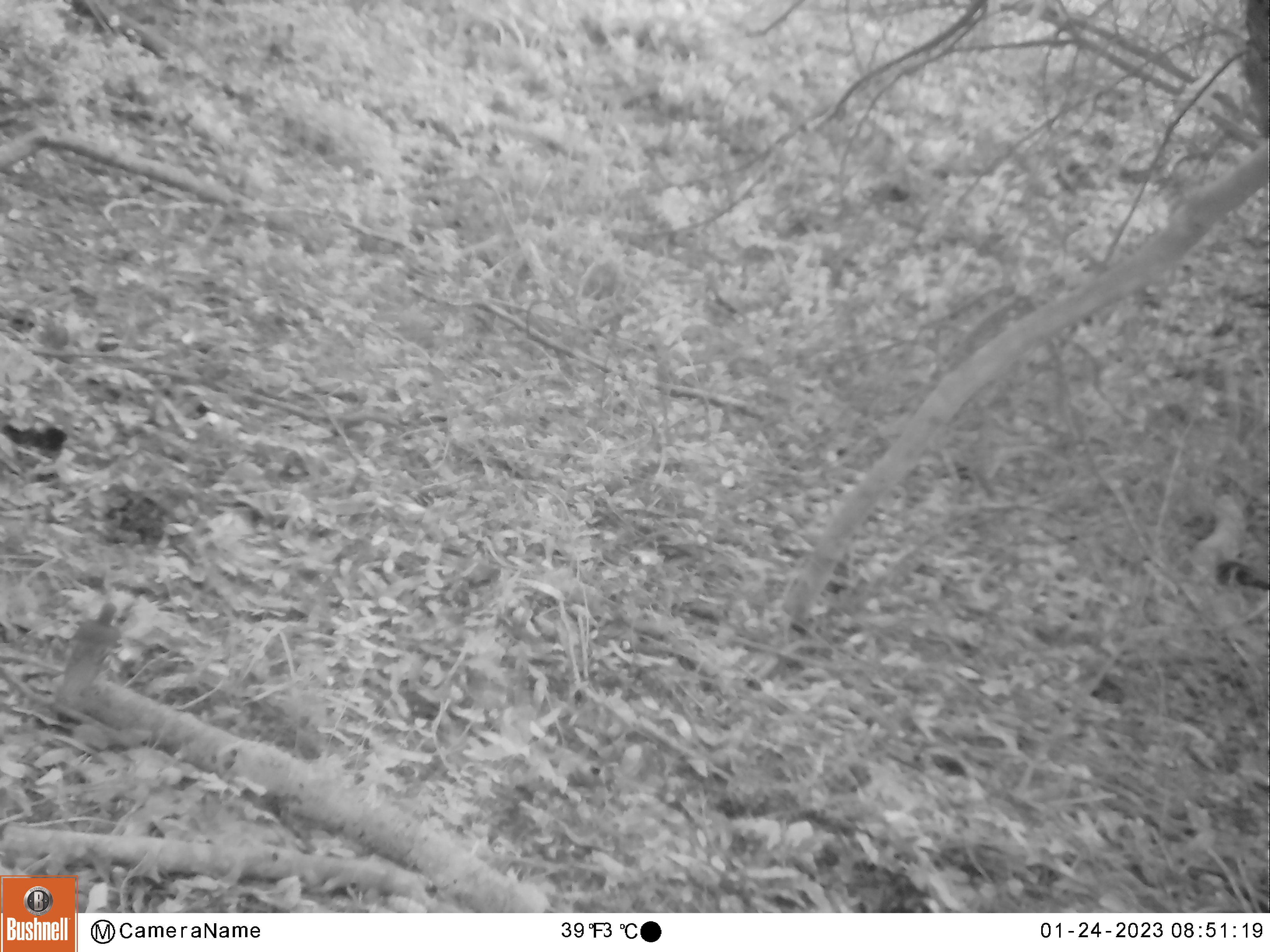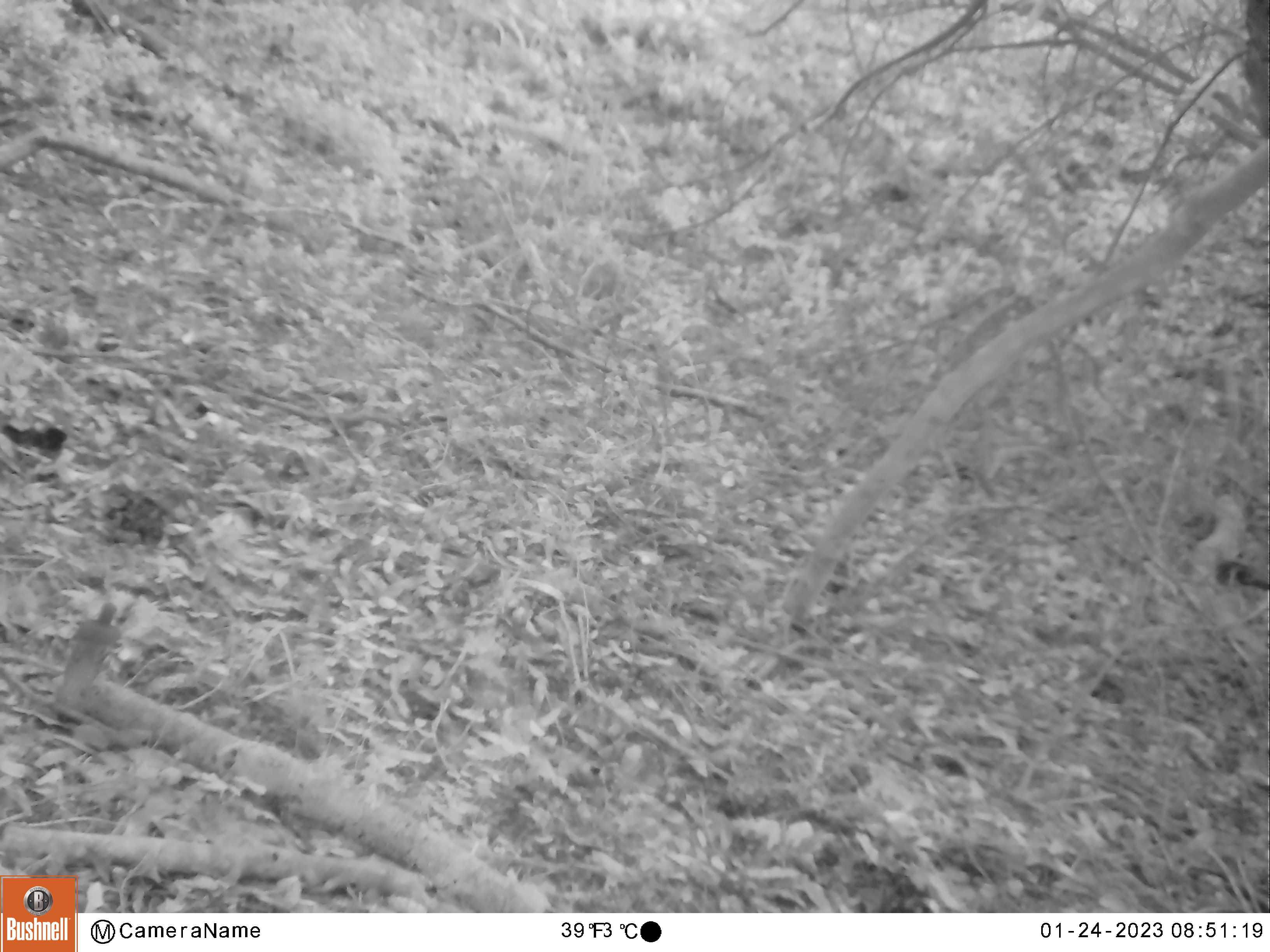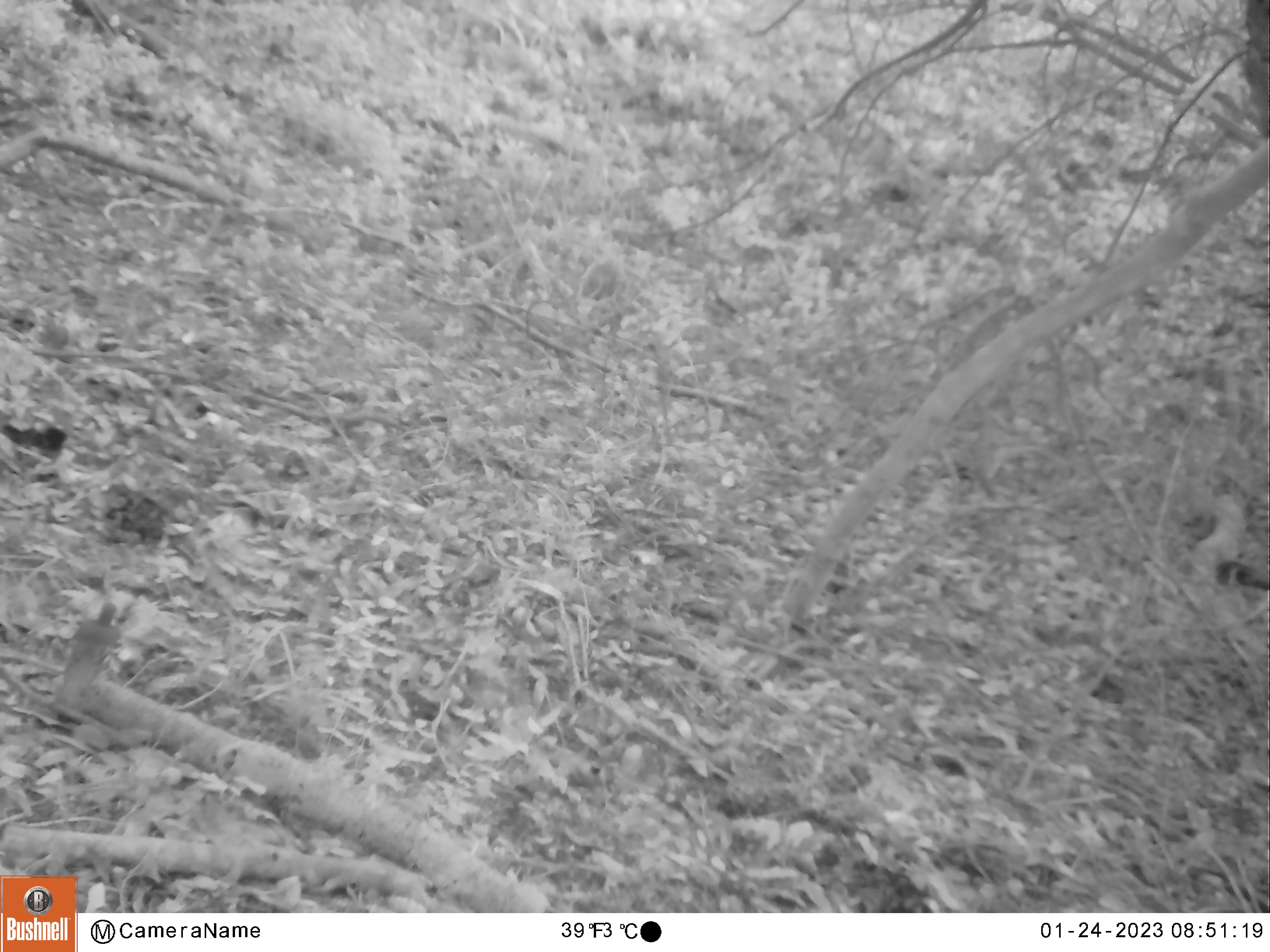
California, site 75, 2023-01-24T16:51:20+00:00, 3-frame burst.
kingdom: Animalia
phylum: Chordata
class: Aves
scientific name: Aves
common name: bird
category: unknown bird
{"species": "unknown bird (bird) (Aves)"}